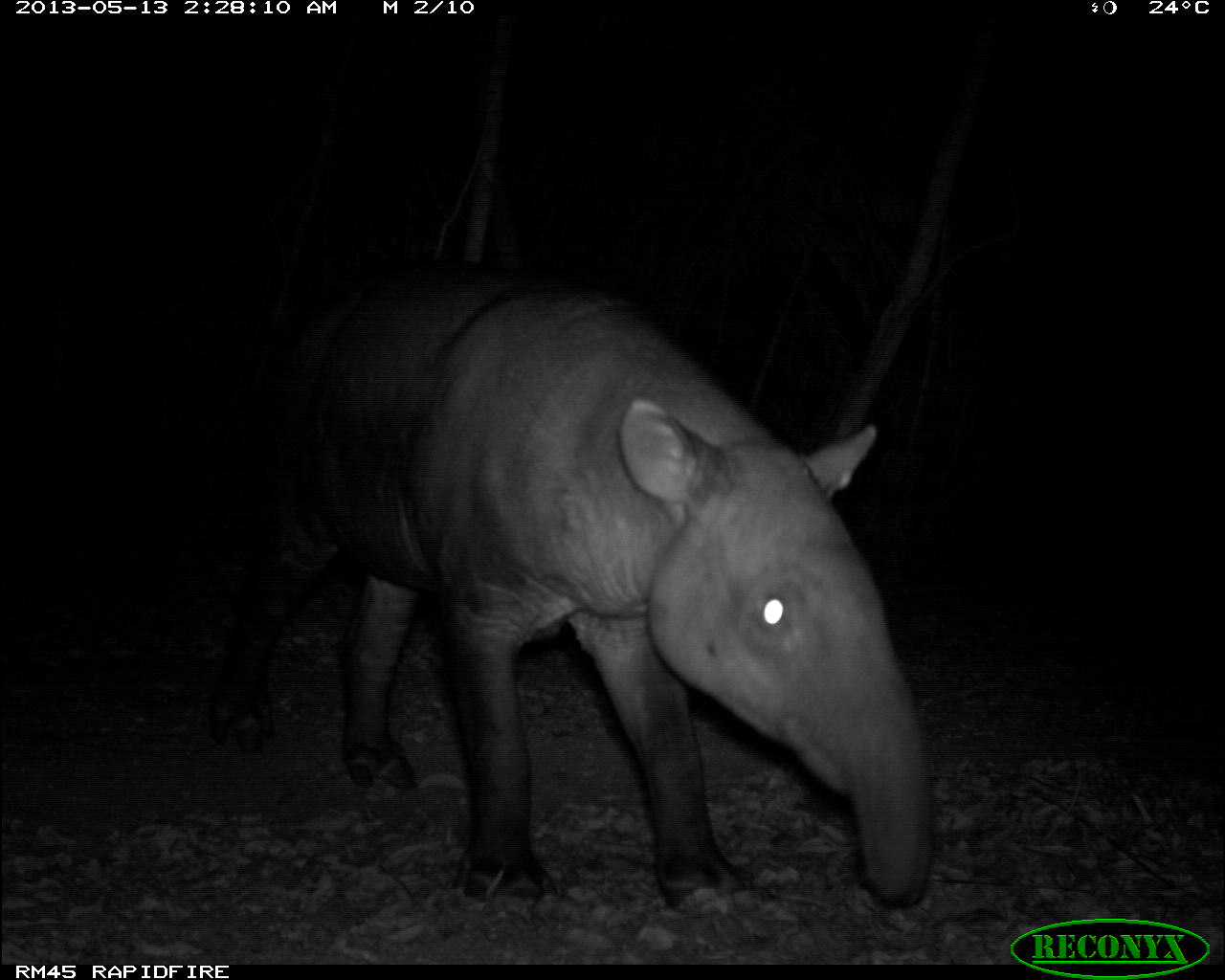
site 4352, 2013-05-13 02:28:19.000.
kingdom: Animalia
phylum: Chordata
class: Mammalia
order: Perissodactyla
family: Tapiridae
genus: Tapirus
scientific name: Tapirus bairdii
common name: baird's tapir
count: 1